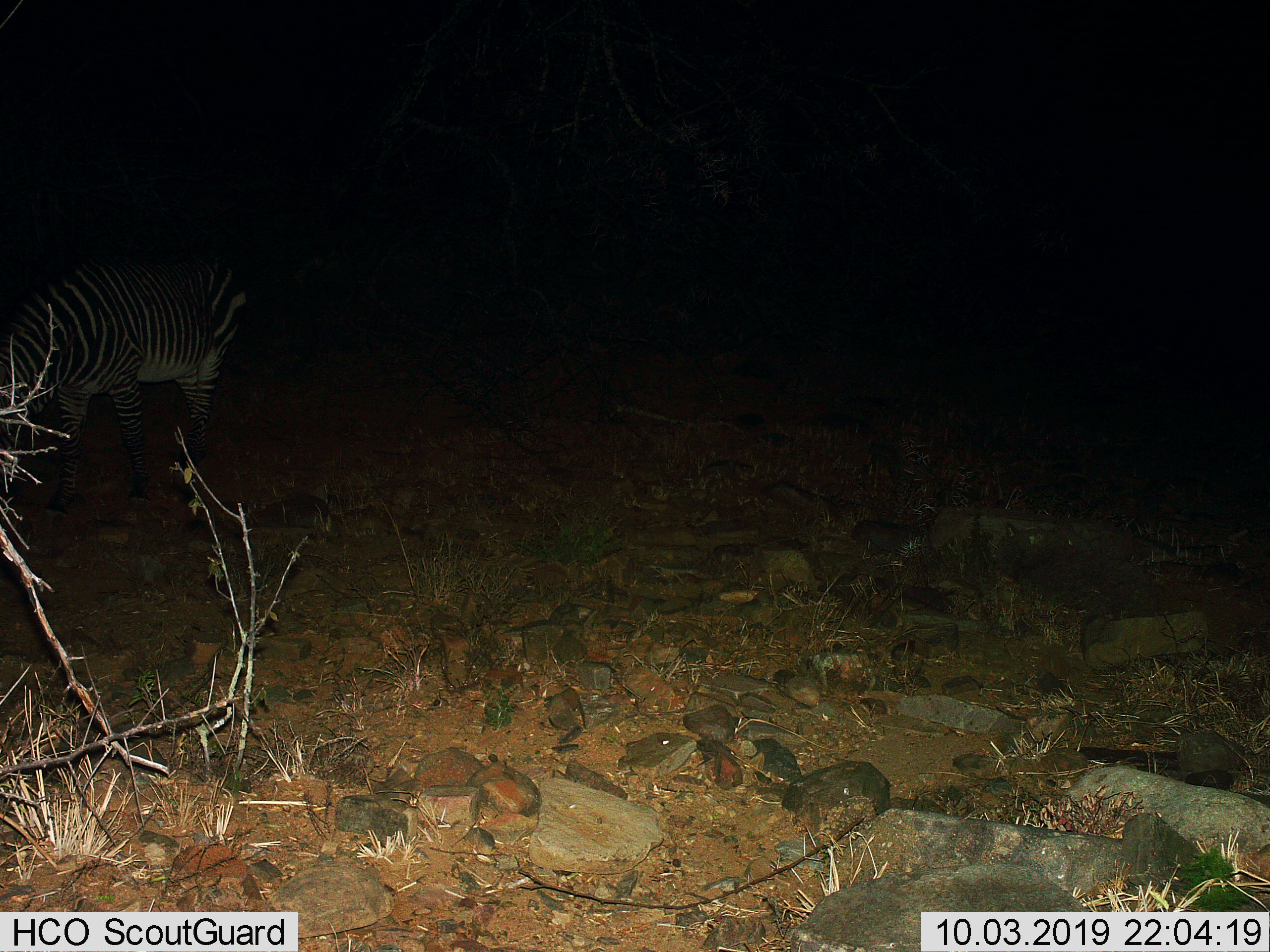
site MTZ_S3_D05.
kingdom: Animalia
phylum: Chordata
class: Mammalia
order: Perissodactyla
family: Equidae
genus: Equus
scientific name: Equus zebra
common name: mountain zebra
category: zebramountain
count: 1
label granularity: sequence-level